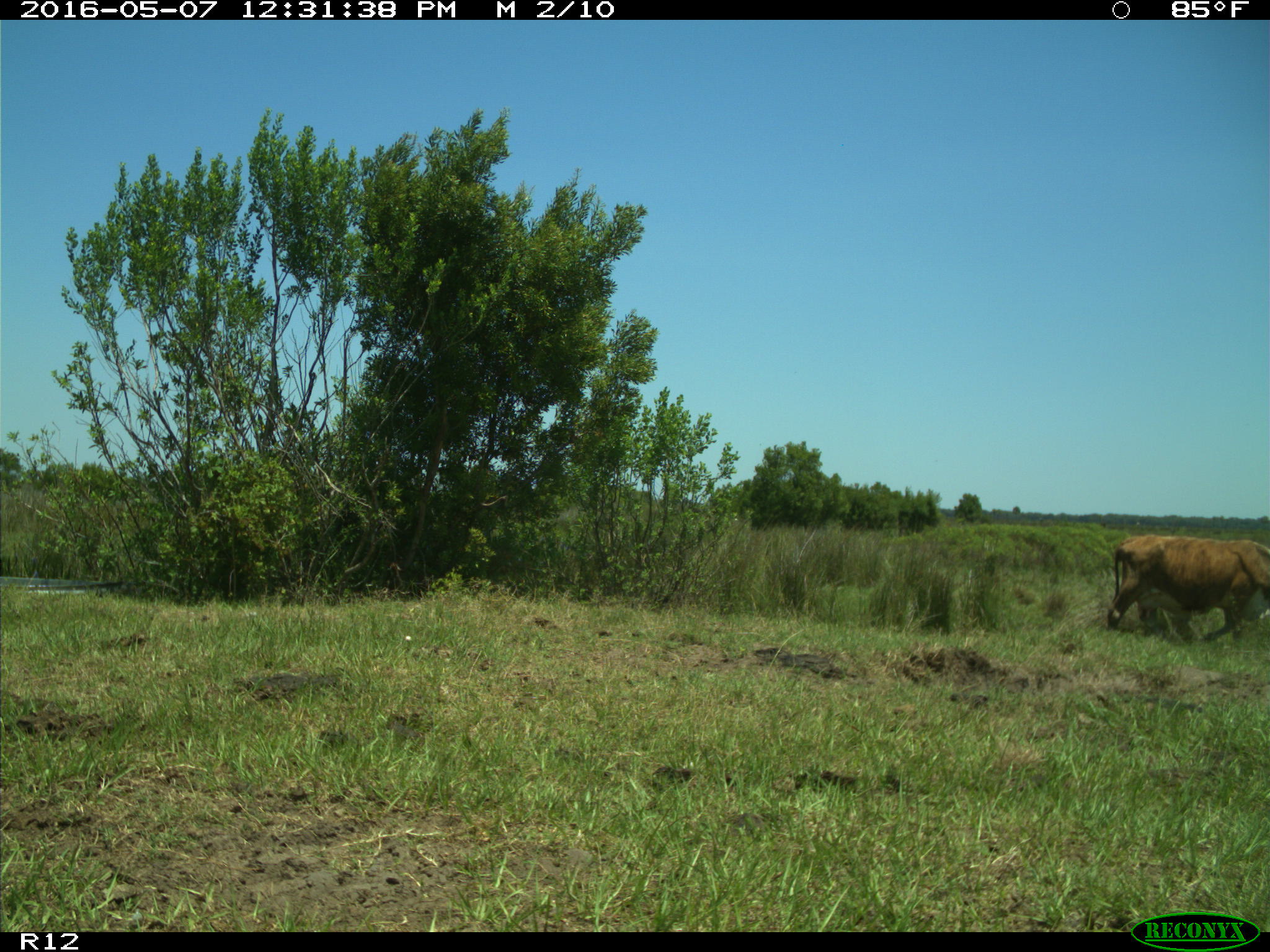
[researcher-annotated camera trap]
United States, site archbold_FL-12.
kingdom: Animalia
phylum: Chordata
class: Mammalia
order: Artiodactyla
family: Bovidae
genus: Bos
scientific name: Bos taurus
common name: domestic cow